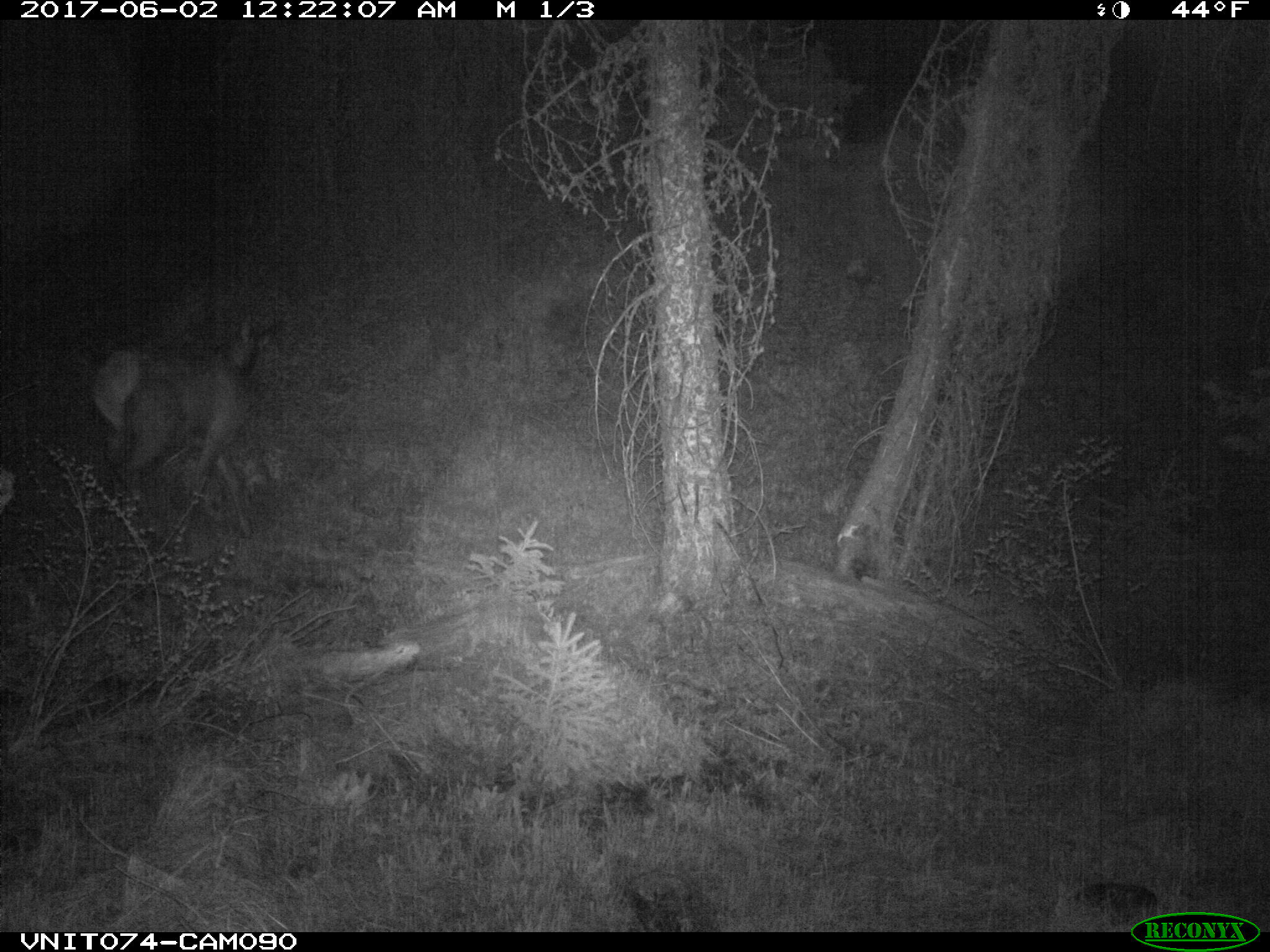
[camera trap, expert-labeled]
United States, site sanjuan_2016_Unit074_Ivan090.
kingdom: Animalia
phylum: Chordata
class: Mammalia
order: Artiodactyla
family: Cervidae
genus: Cervus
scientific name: Cervus elaphus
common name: red deer